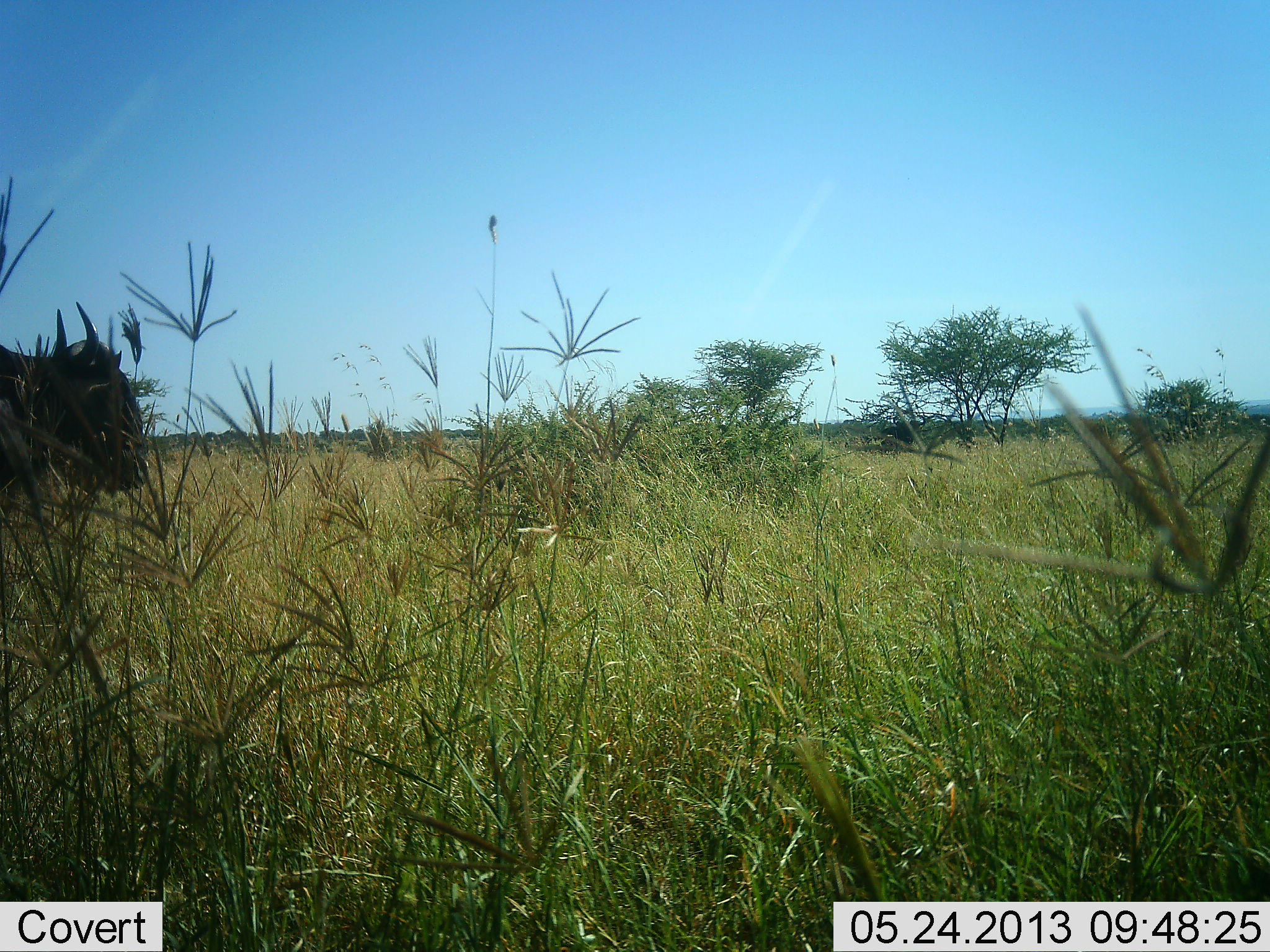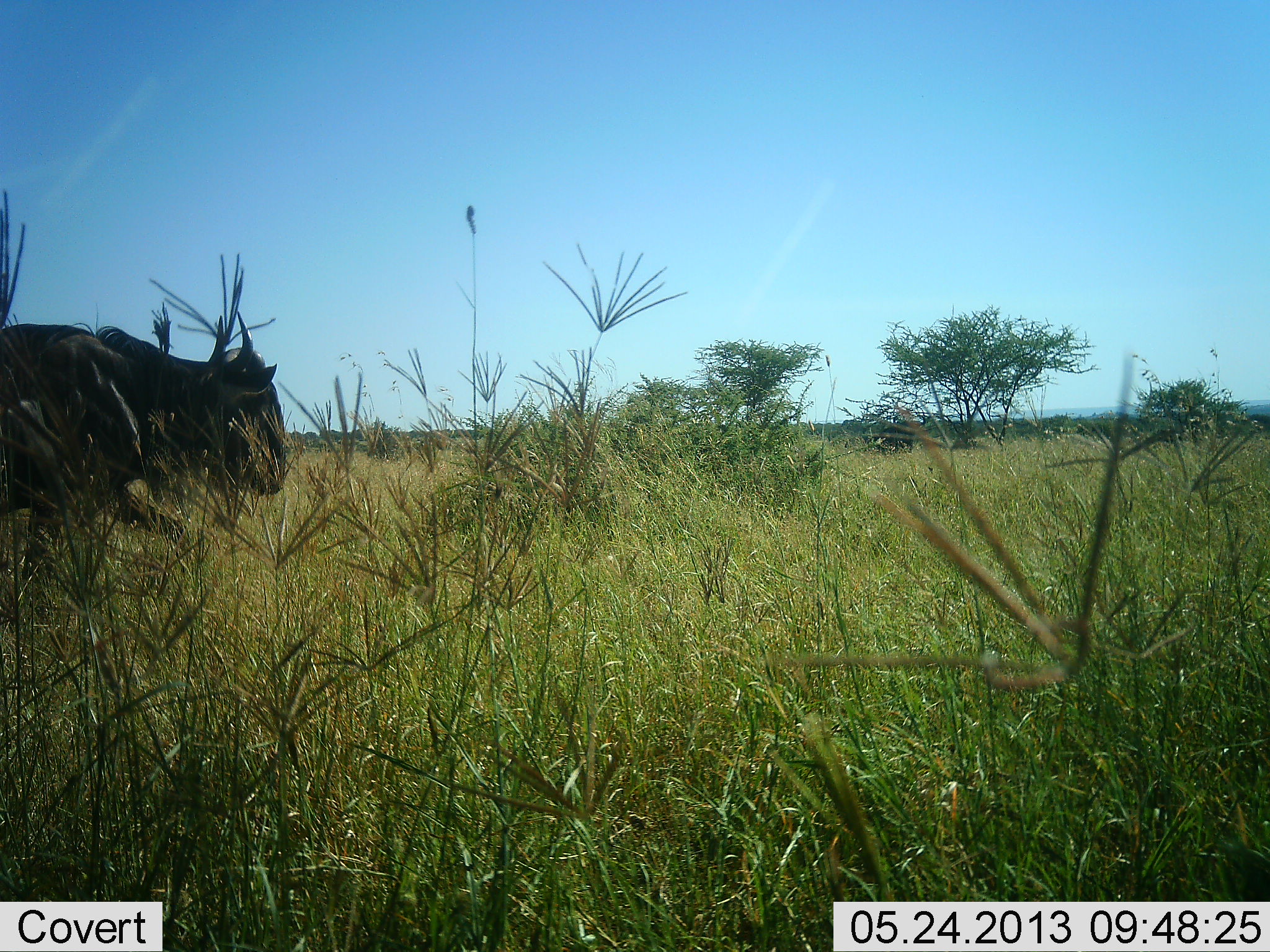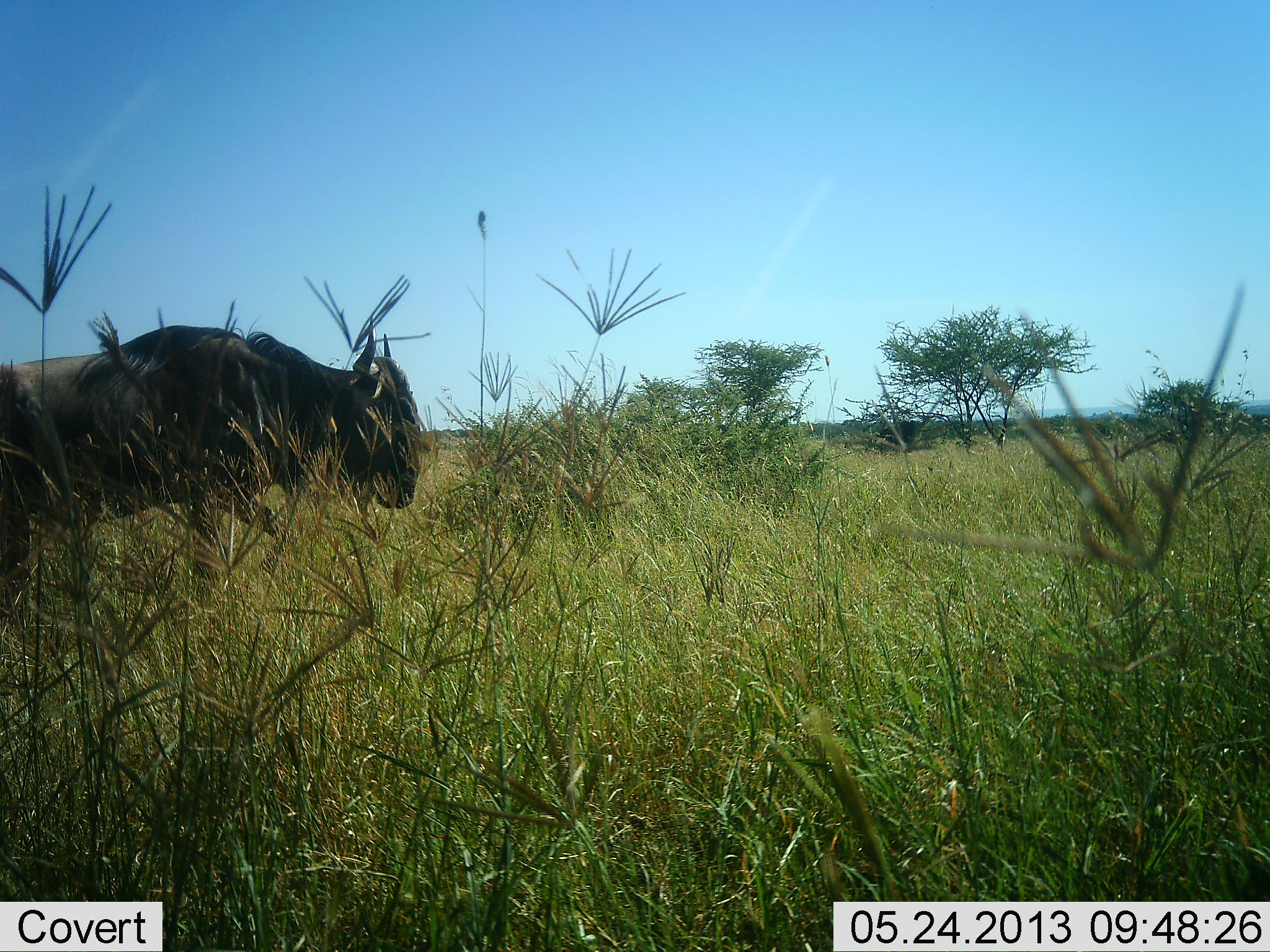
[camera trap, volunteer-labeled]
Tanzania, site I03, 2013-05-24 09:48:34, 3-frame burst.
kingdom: Animalia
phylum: Chordata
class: Mammalia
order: Artiodactyla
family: Bovidae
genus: Connochaetes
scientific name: Connochaetes taurinus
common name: blue wildebeest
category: wildebeest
Wildebeest (blue wildebeest) (Connochaetes taurinus), count 1. Behavior (volunteer vote fractions): standing 10%, resting 0%, moving 90%, interacting 0%. Young present (vote fraction): 0%. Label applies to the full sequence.